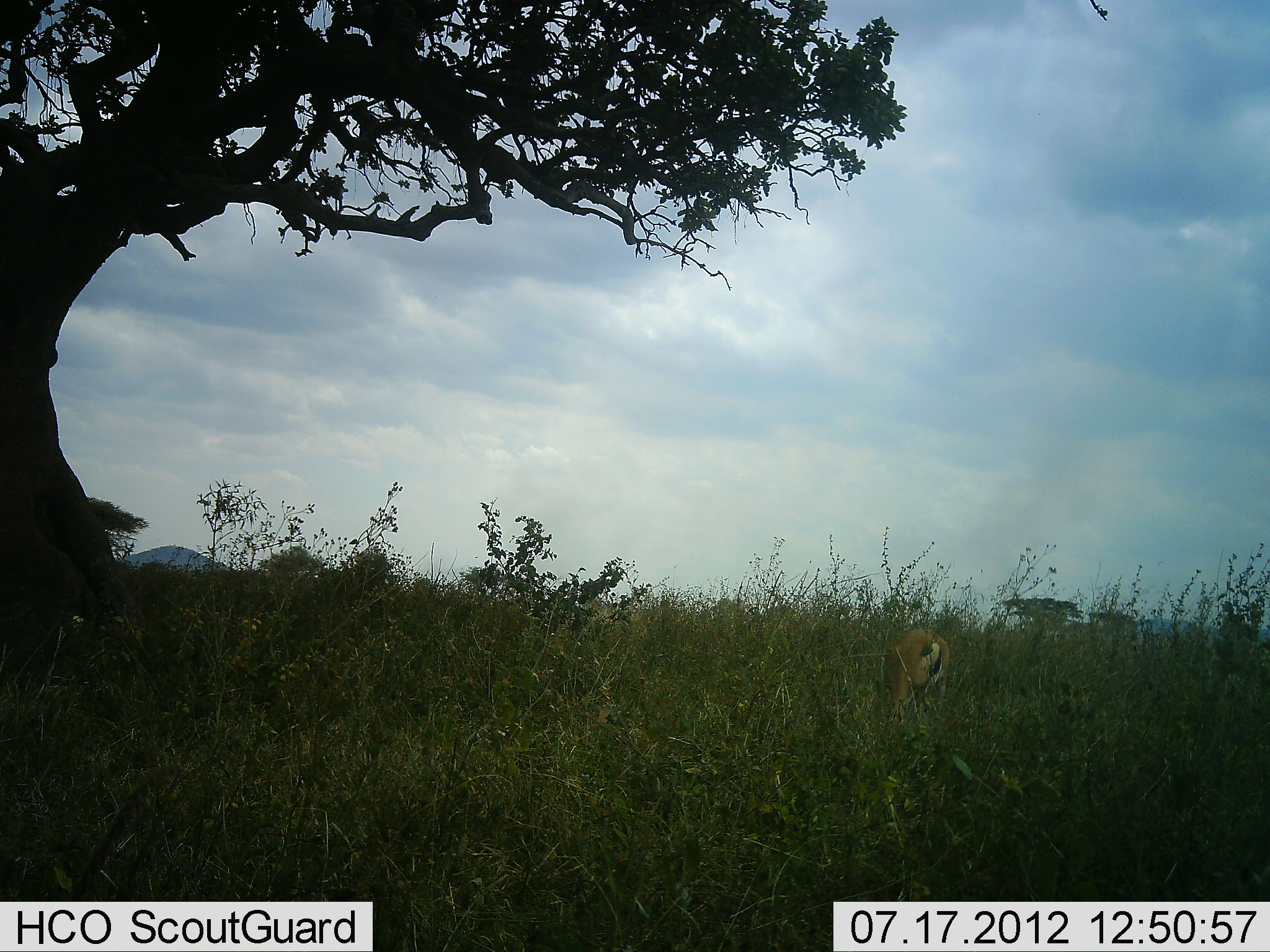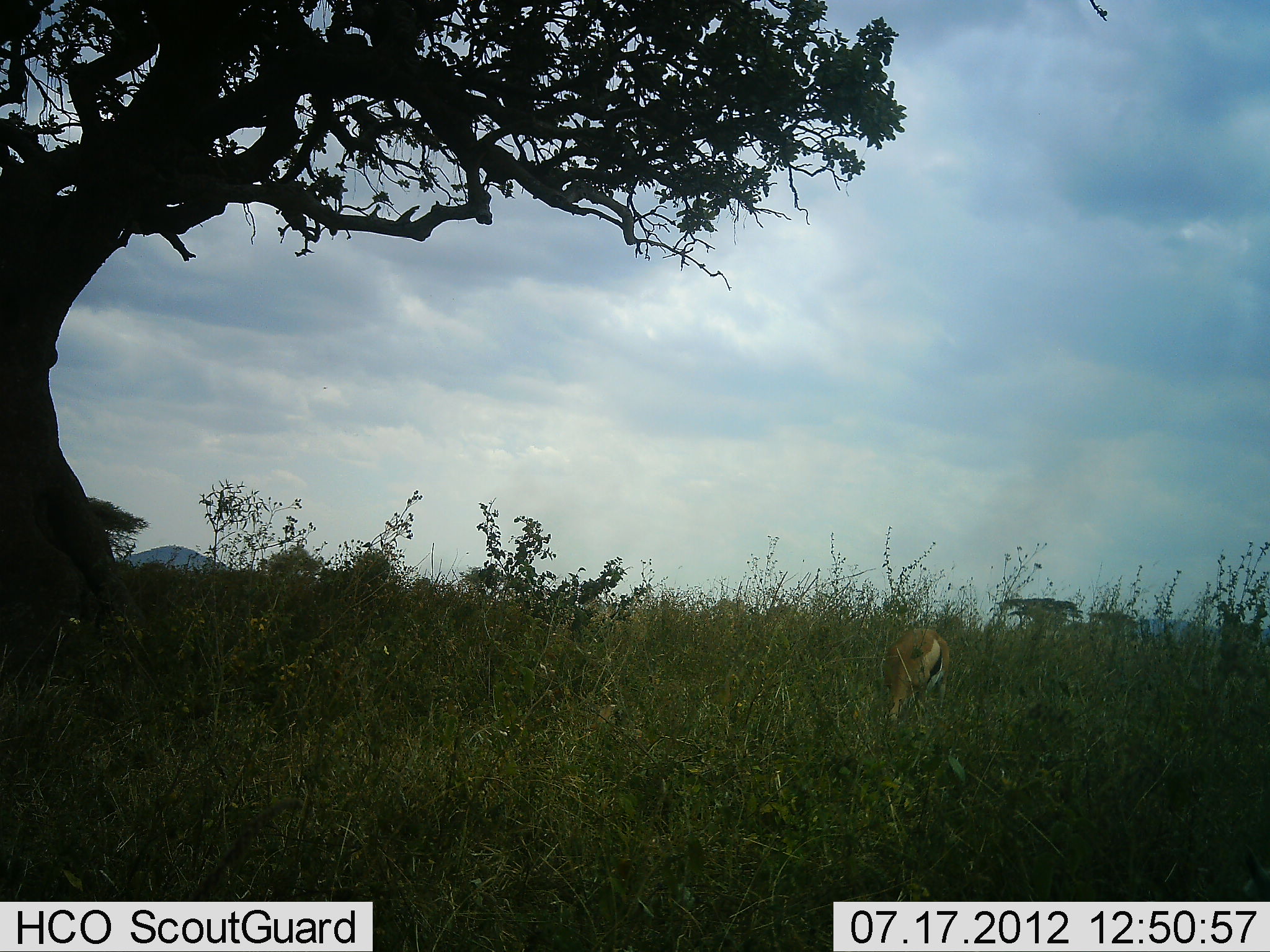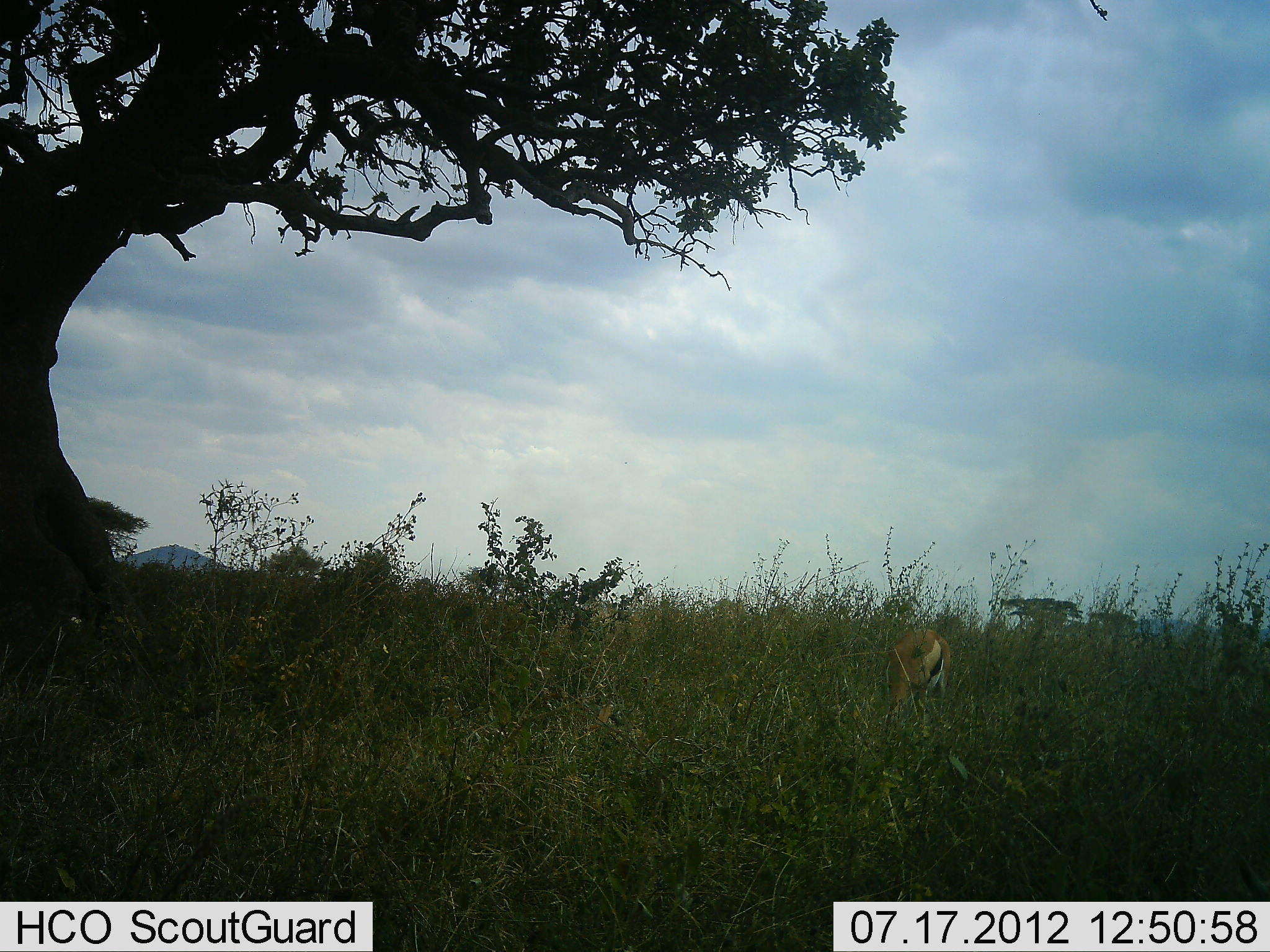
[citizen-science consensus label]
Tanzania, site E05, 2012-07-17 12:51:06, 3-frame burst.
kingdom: Animalia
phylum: Chordata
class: Mammalia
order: Artiodactyla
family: Bovidae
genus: Eudorcas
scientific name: Eudorcas thomsonii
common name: thomson's gazelle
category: gazellethomsons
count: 1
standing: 40%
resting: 0%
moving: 0%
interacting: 0%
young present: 0%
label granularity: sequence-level